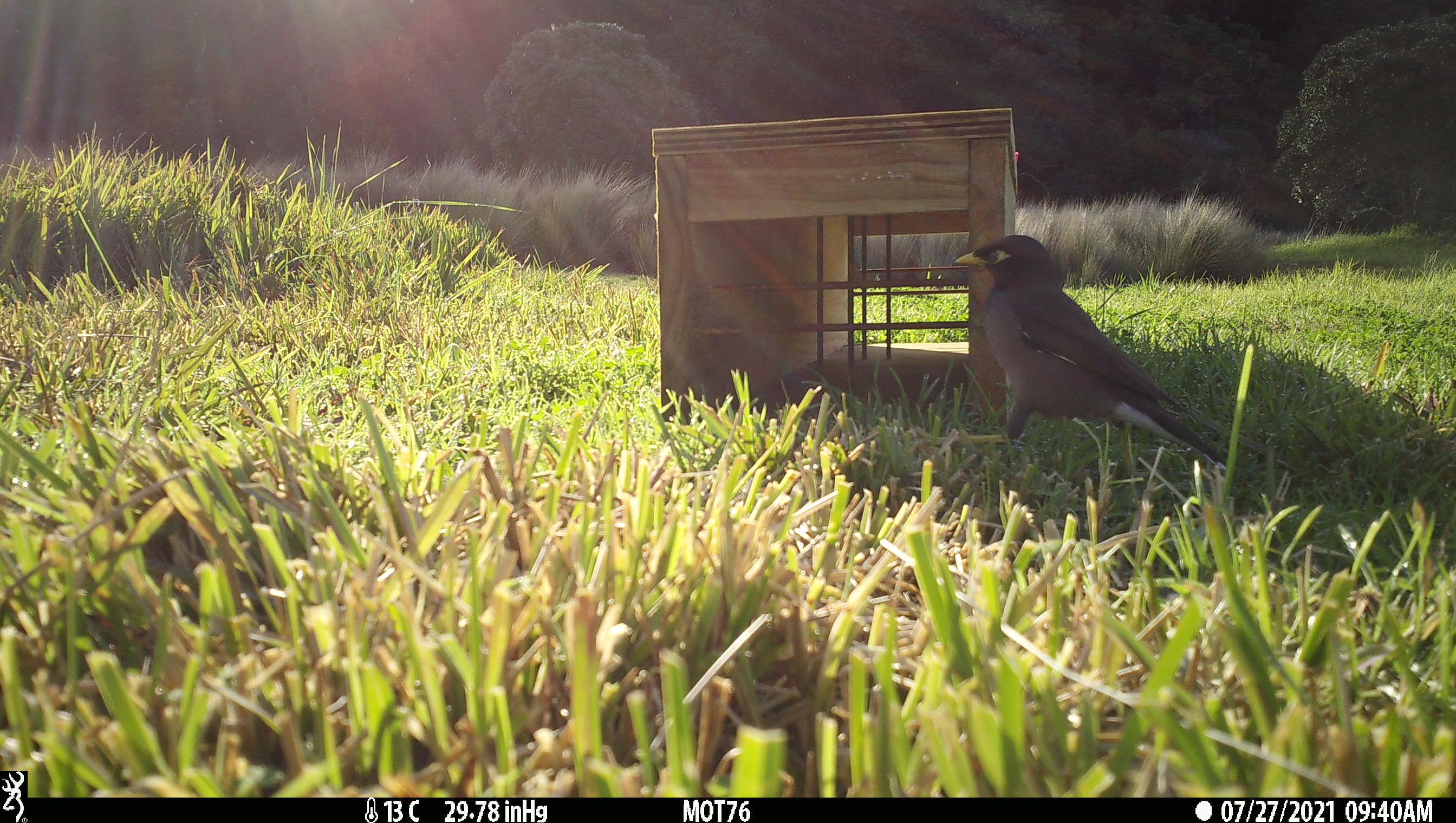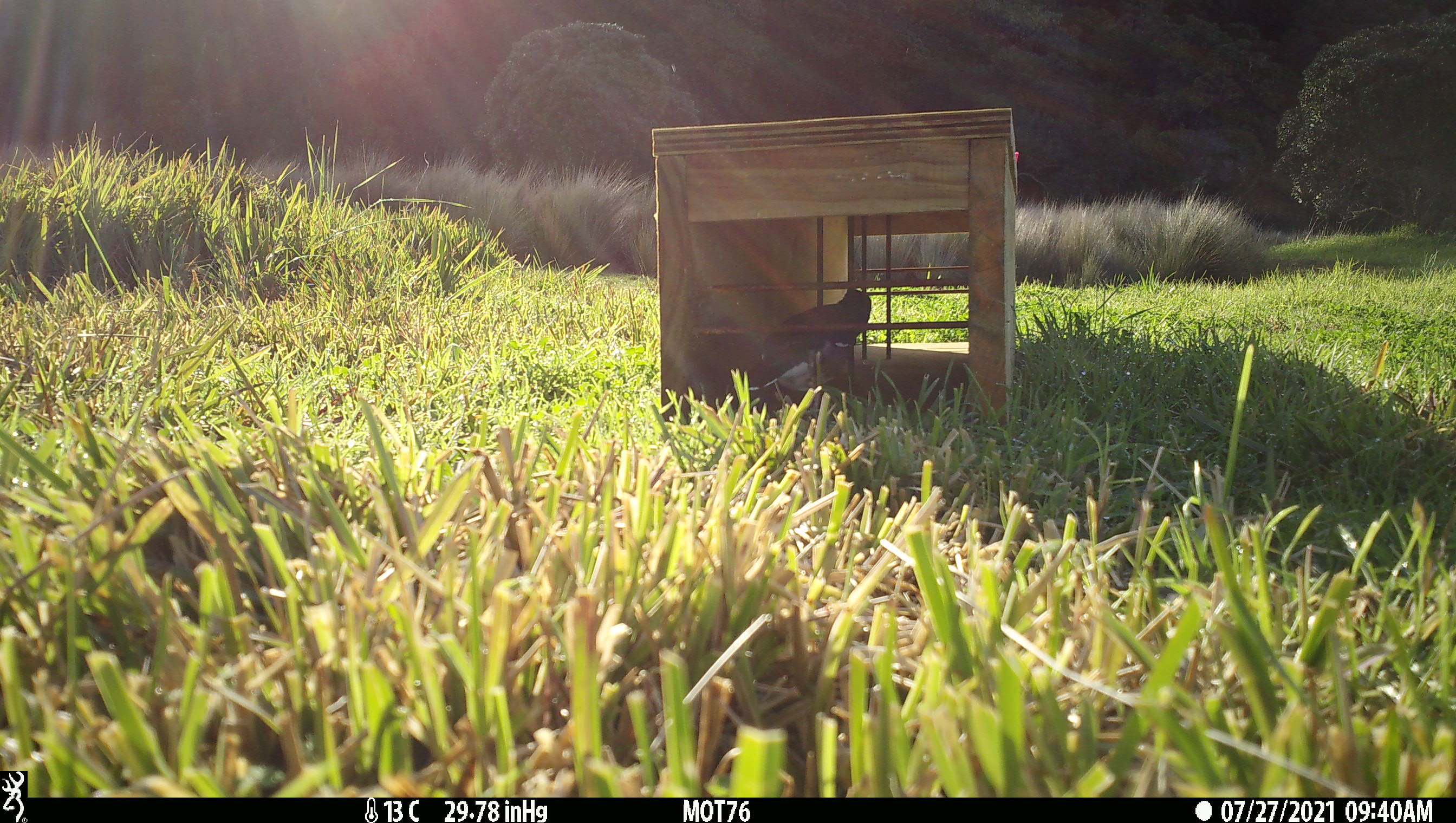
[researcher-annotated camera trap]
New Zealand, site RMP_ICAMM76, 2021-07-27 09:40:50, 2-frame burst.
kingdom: Animalia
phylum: Chordata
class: Aves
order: Passeriformes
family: Sturnidae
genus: Acridotheres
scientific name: Acridotheres tristis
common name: common myna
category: myna